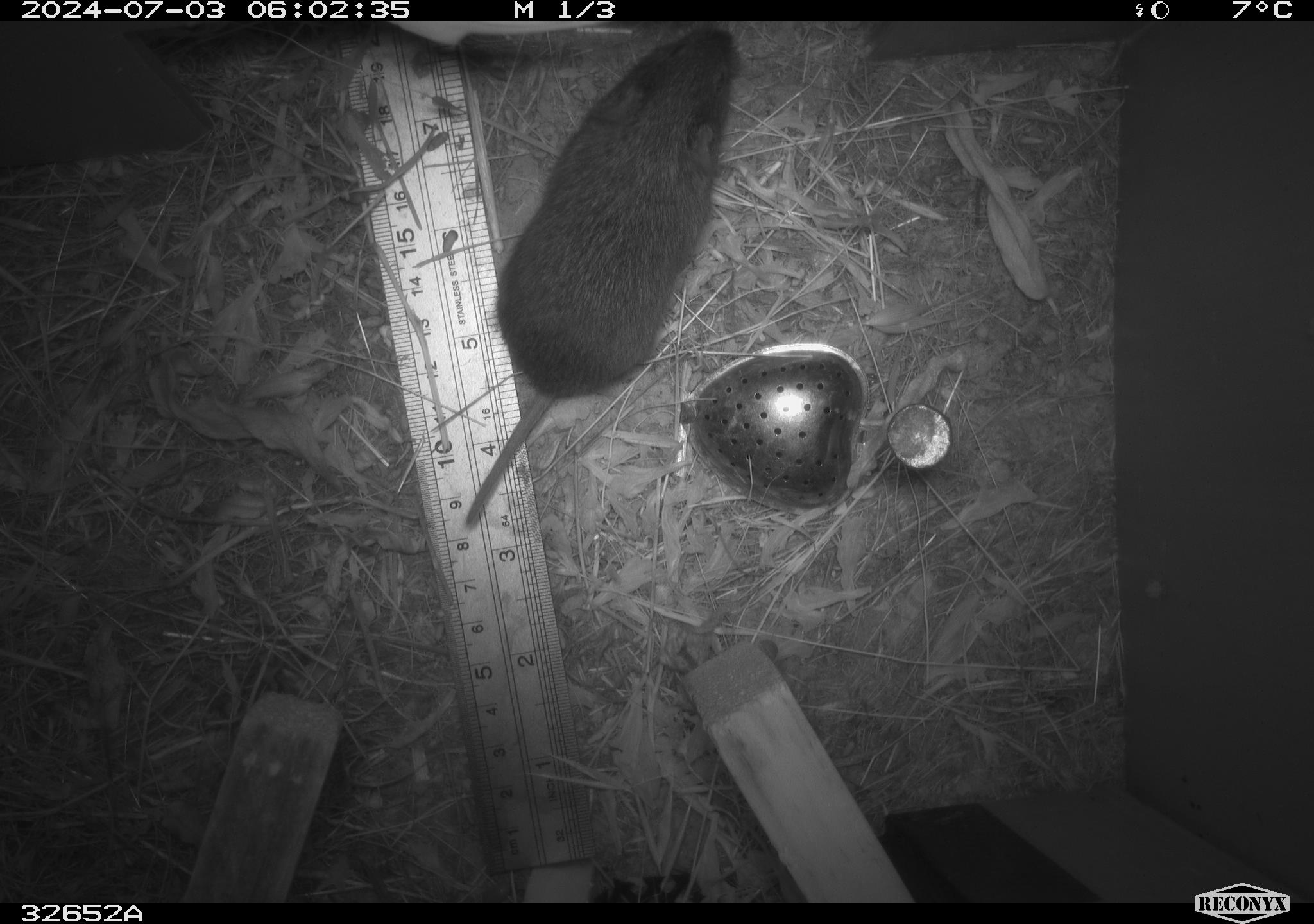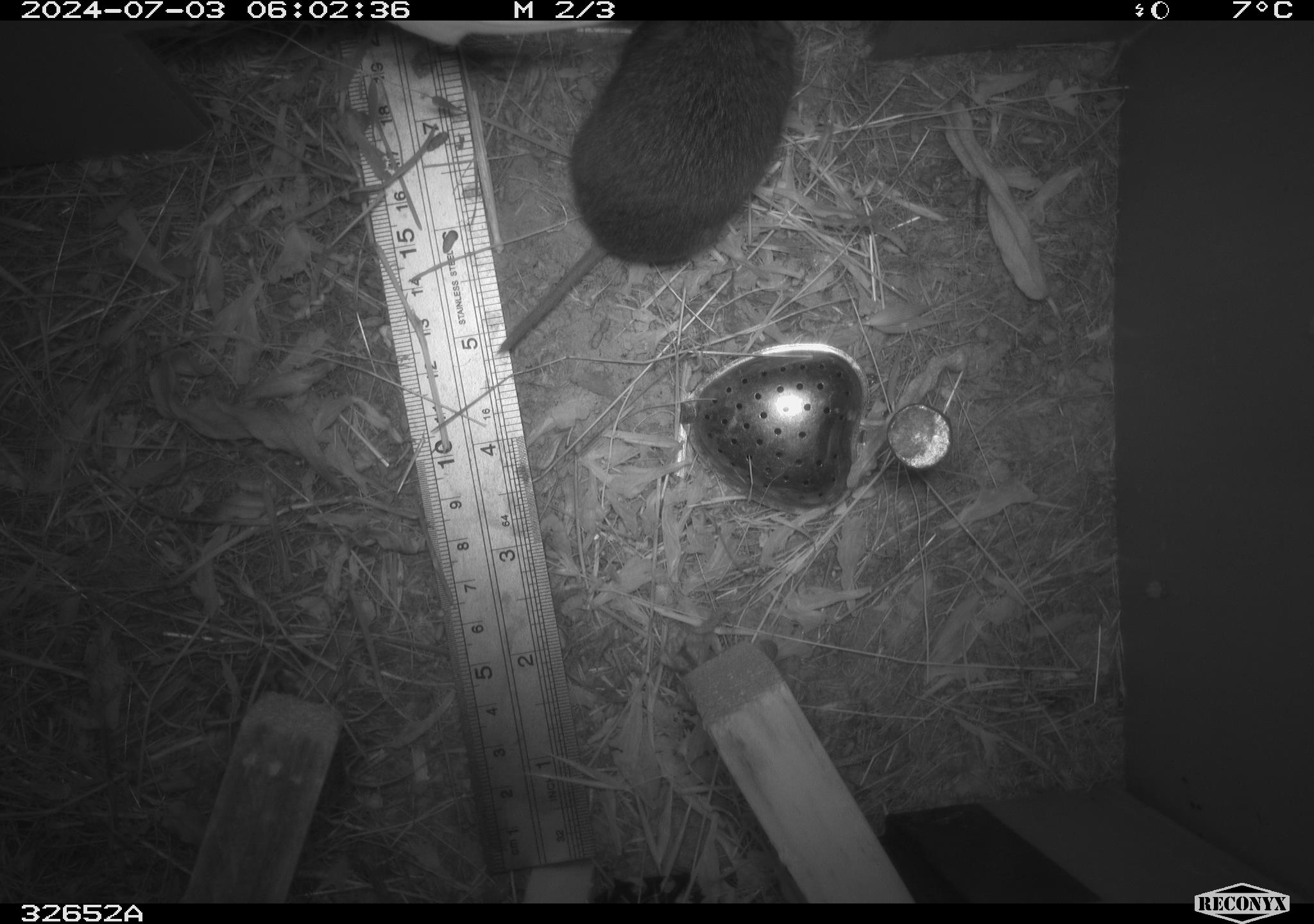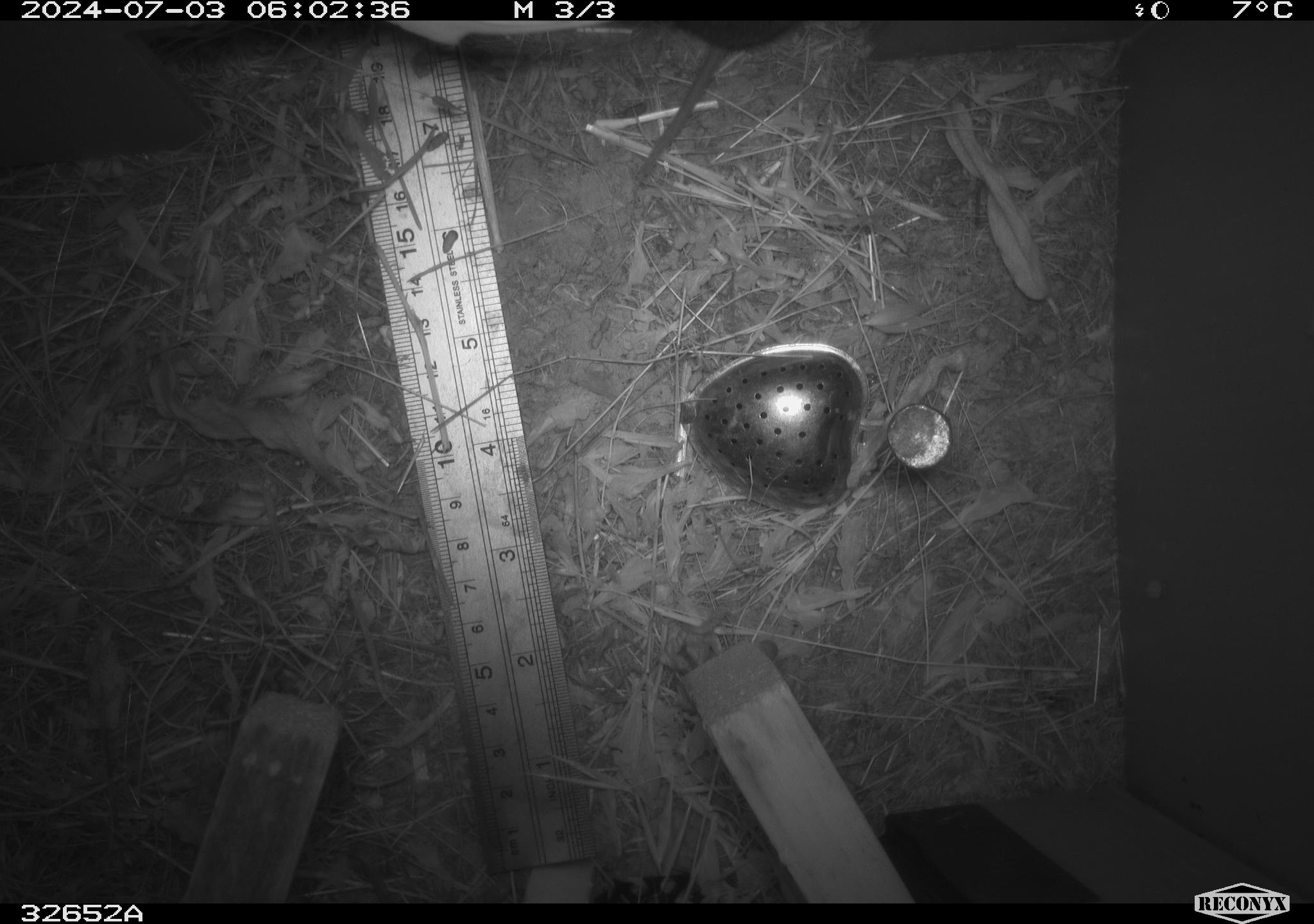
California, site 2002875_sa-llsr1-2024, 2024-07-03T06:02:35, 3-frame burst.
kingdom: Animalia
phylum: Chordata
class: Mammalia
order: Rodentia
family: Cricetidae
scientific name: Arvicolinae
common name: voles, lemmings, and muskrats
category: arvicolinae subfamily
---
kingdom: Animalia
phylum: Chordata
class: Mammalia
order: Rodentia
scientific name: Rodentia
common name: rodent